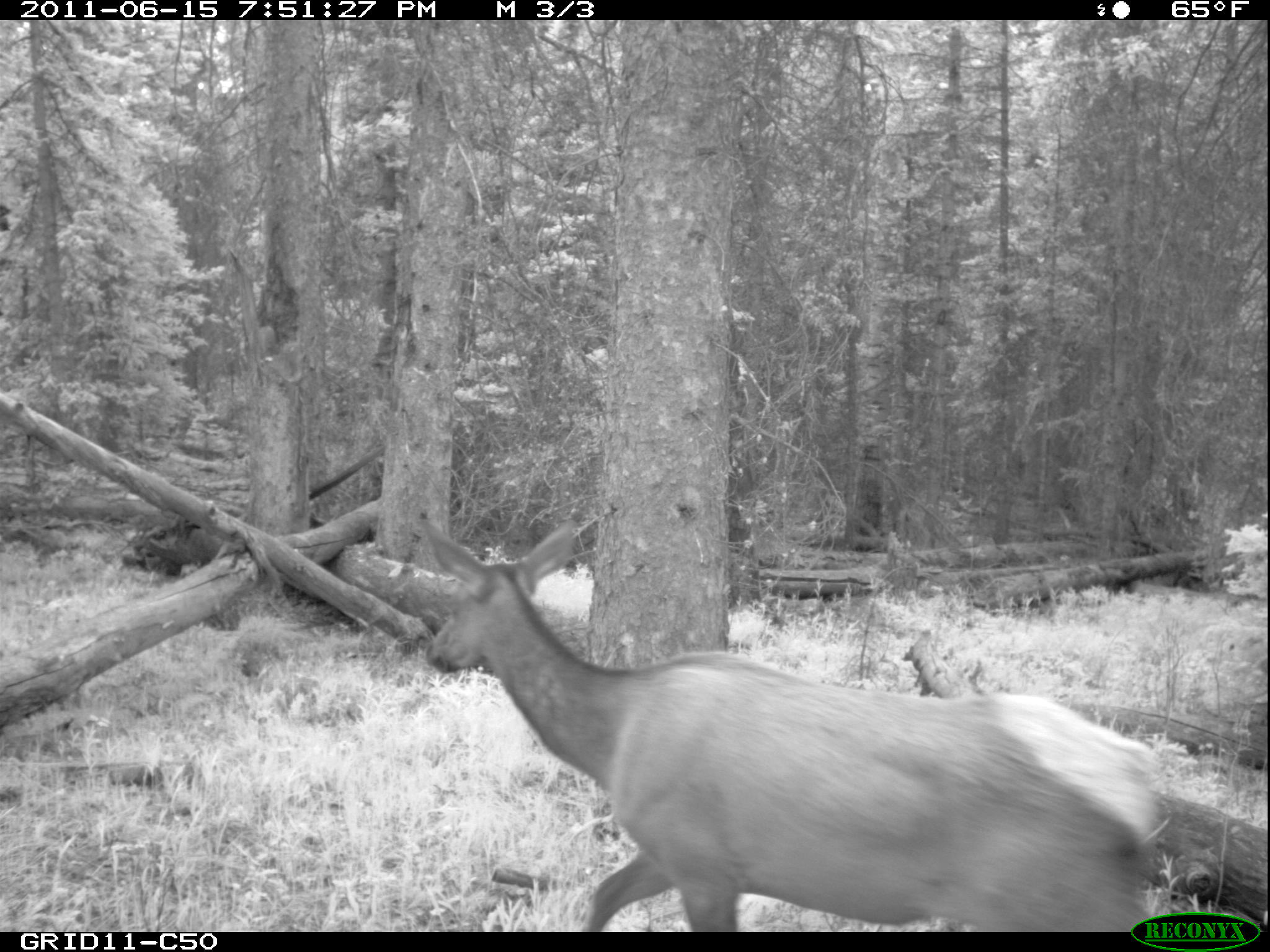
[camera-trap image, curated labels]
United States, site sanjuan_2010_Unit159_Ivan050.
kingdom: Animalia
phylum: Chordata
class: Mammalia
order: Artiodactyla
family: Cervidae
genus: Cervus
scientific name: Cervus elaphus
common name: red deer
Cervus elaphus (red deer).